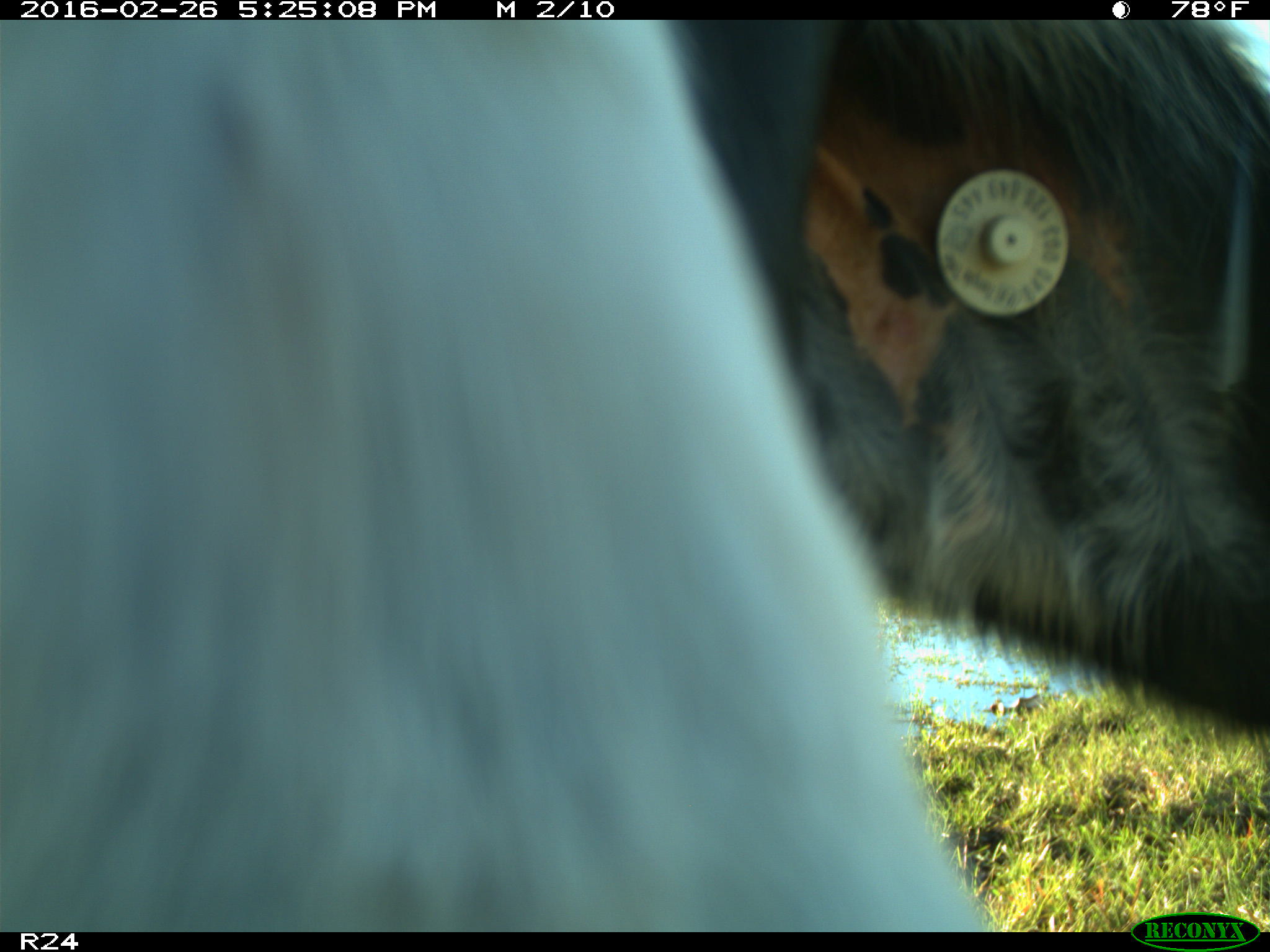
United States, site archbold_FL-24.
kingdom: Animalia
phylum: Chordata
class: Mammalia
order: Artiodactyla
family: Bovidae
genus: Bos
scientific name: Bos taurus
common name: domestic cow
Bos taurus (domestic cow).